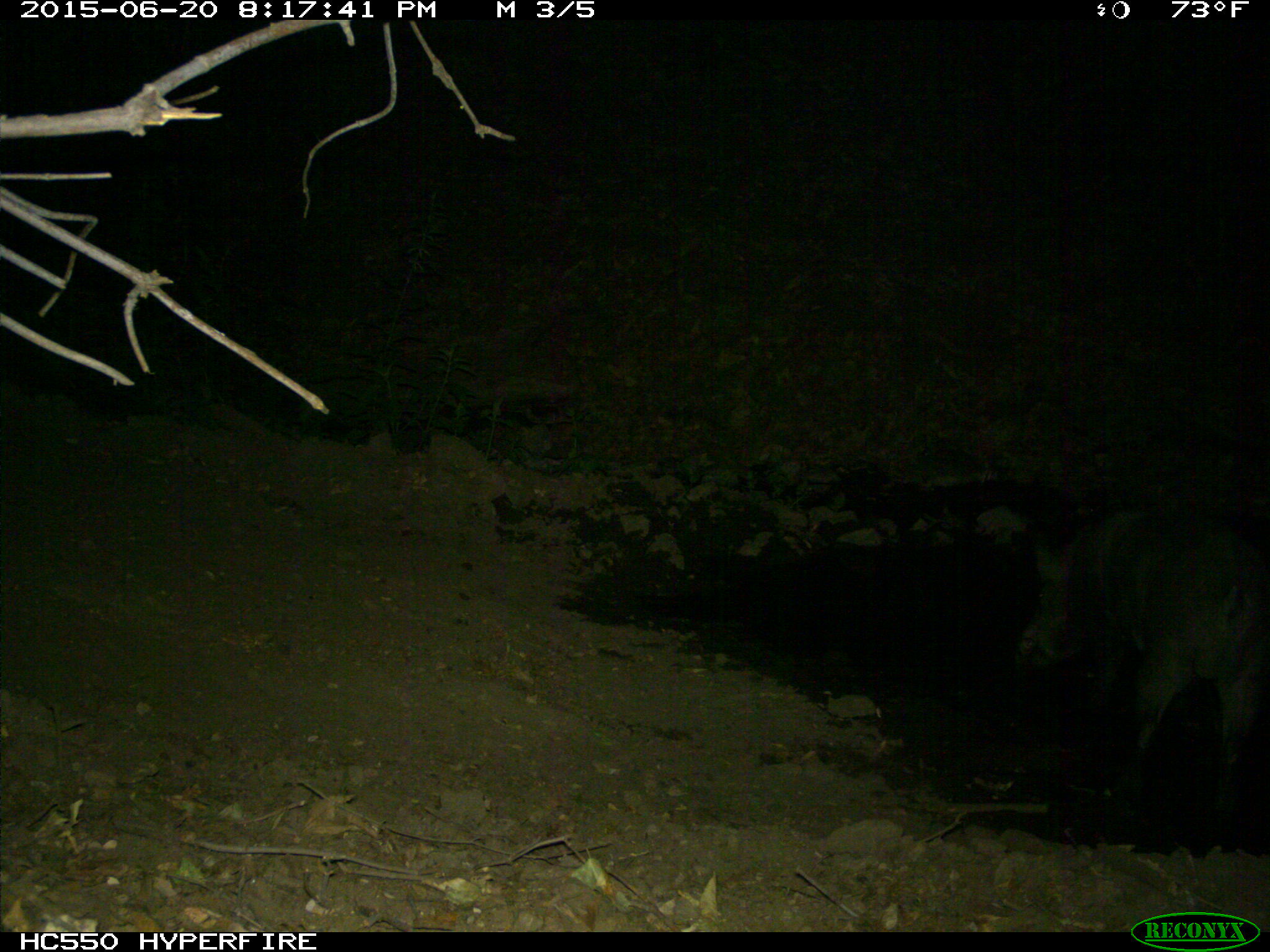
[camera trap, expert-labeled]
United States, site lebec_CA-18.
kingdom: Animalia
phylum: Chordata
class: Mammalia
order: Artiodactyla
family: Suidae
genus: Sus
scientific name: Sus scrofa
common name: wild boar